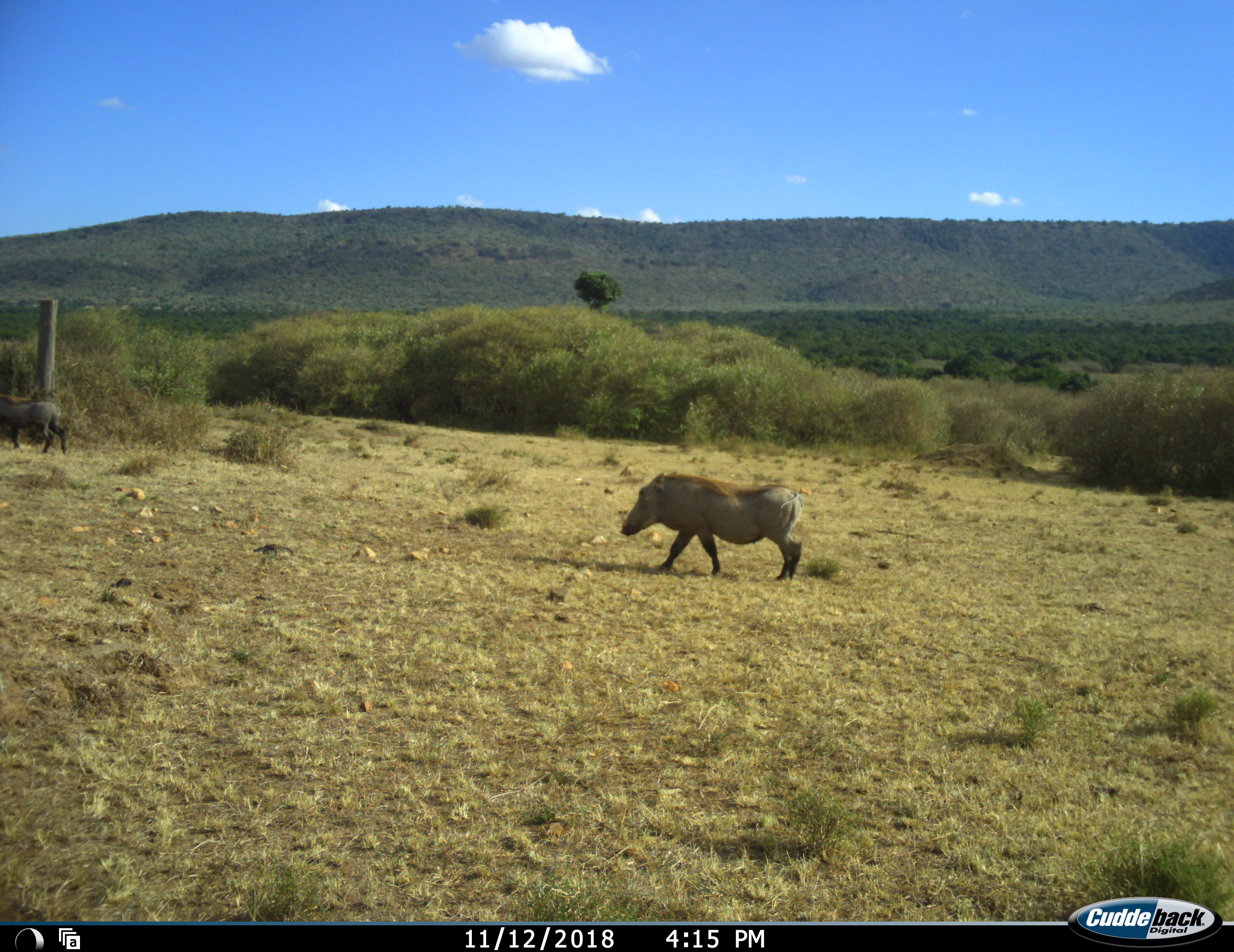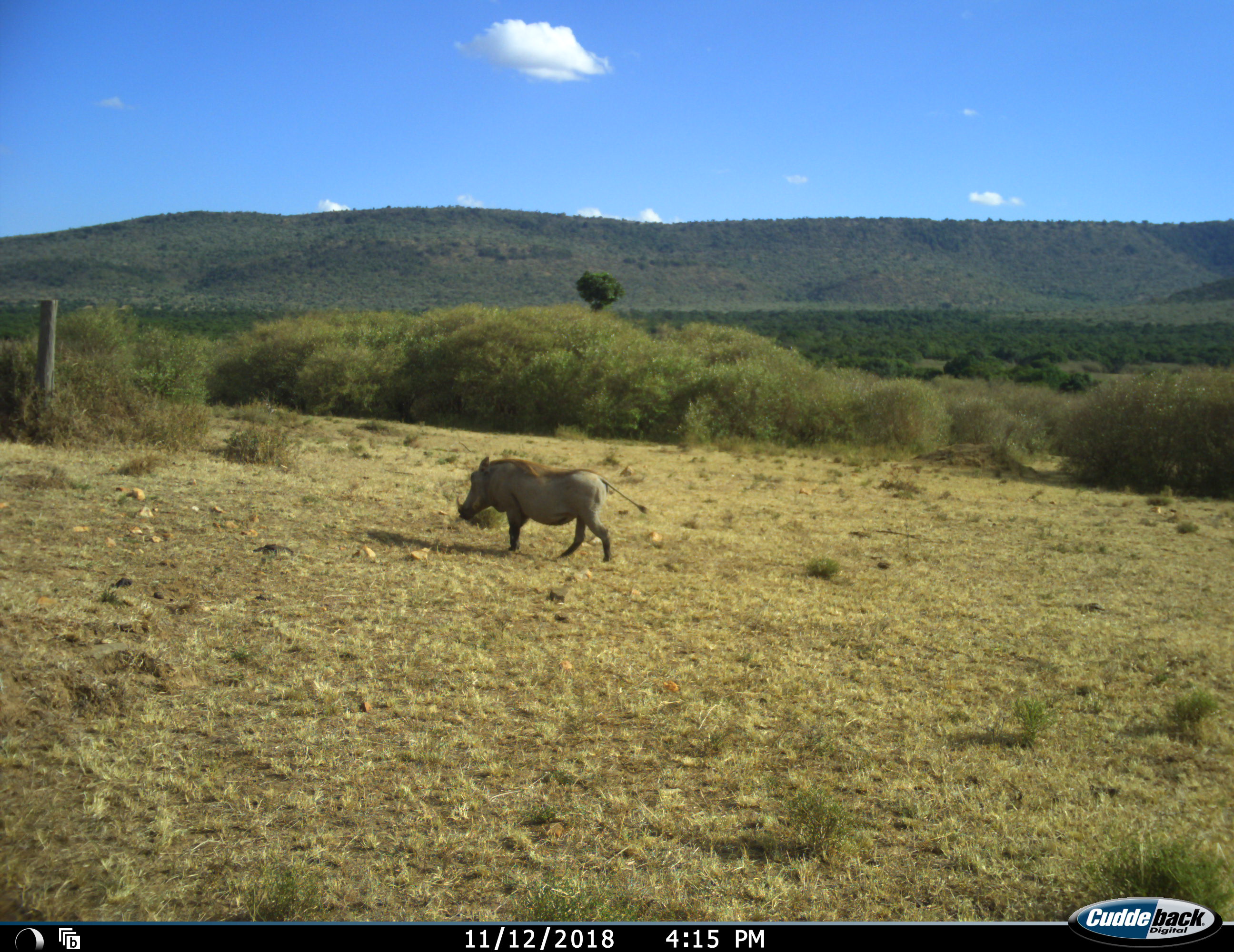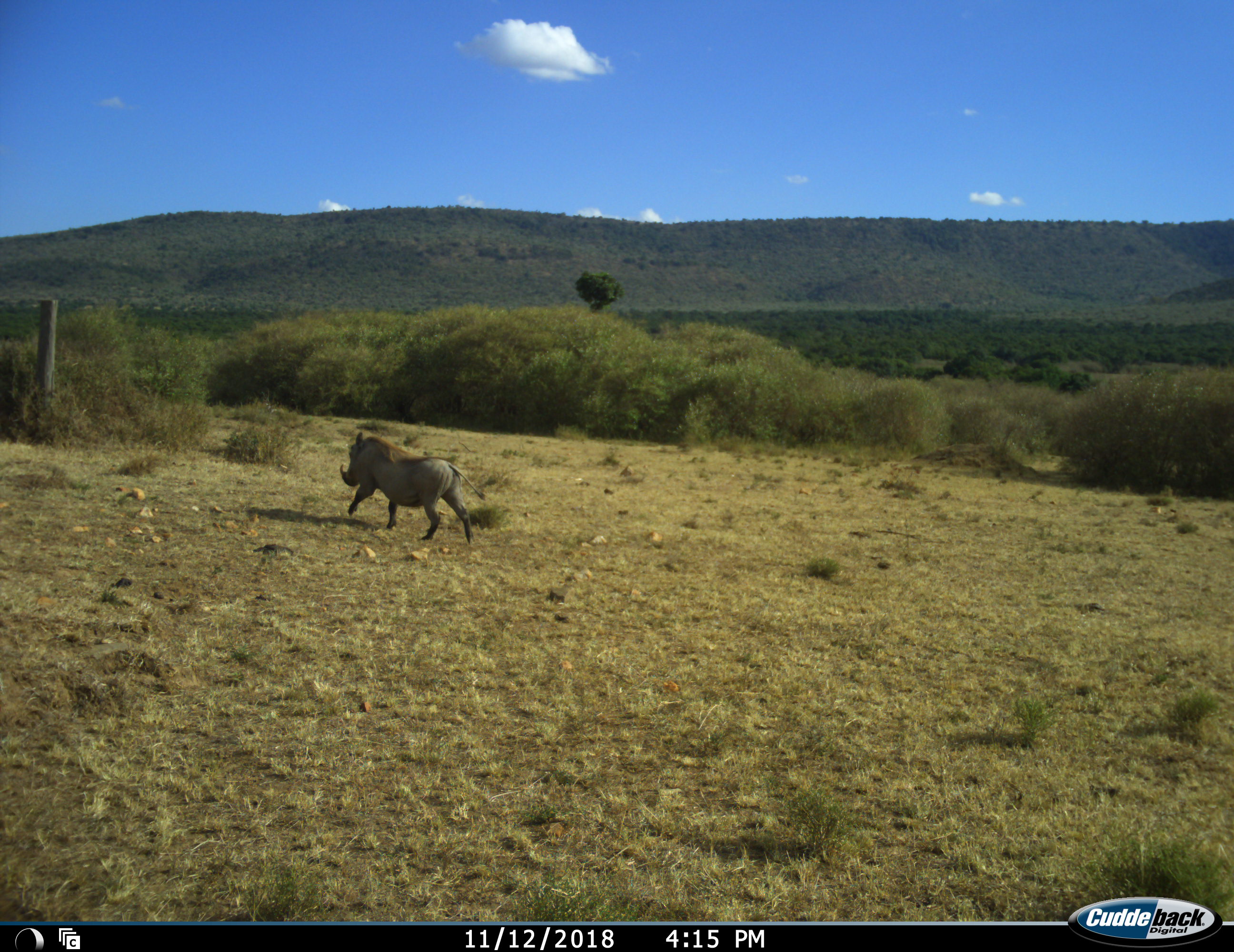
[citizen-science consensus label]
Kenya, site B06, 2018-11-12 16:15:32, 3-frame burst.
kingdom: Animalia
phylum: Chordata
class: Mammalia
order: Artiodactyla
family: Suidae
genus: Phacochoerus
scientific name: Phacochoerus africanus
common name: warthog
Warthog (Phacochoerus africanus), count 2. Behavior (volunteer vote fractions): standing 0%, resting 0%, moving 100%, interacting 0%. Young present (vote fraction): 0%. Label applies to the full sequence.